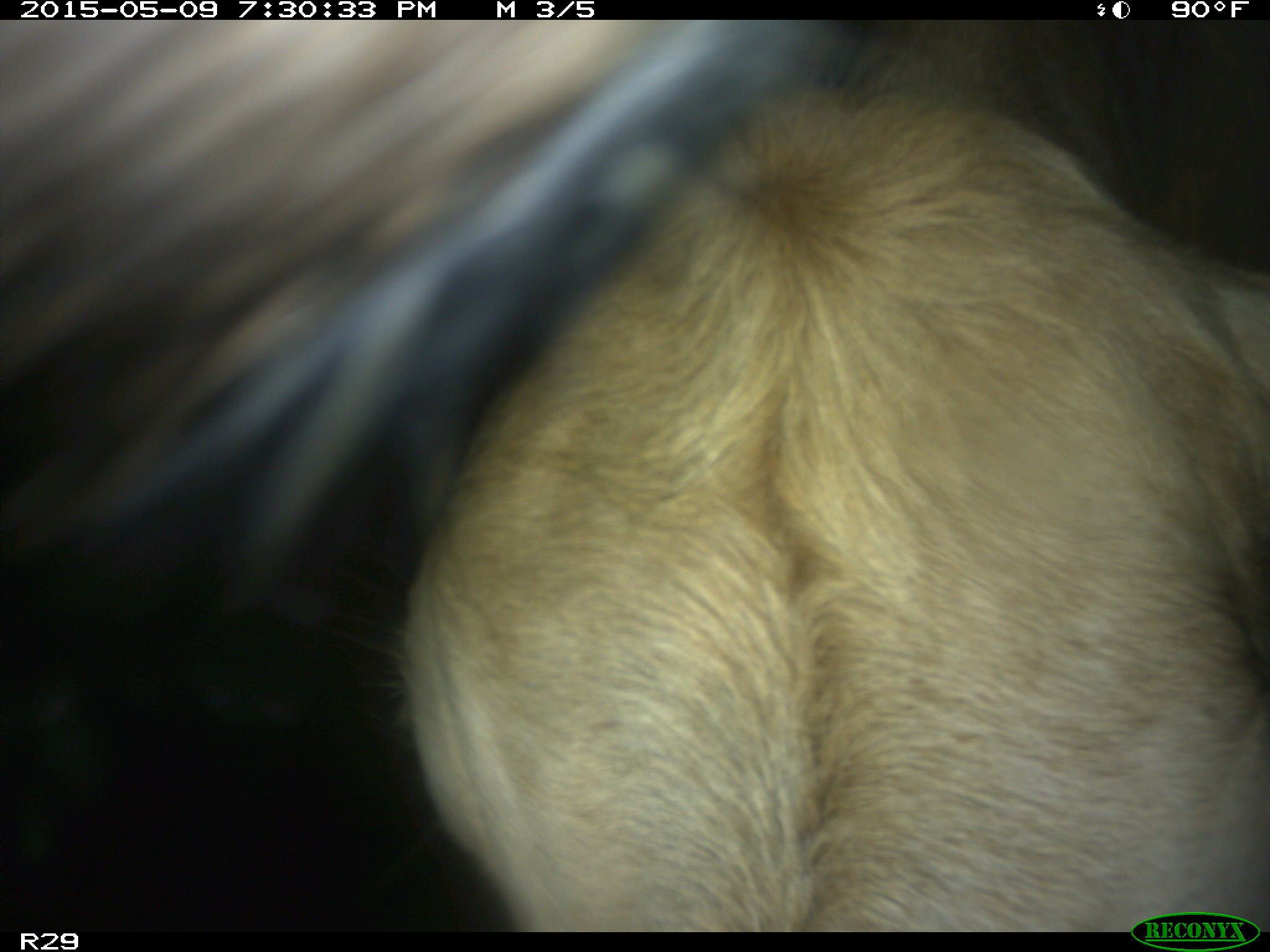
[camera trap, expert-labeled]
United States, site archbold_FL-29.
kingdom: Animalia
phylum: Chordata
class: Mammalia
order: Artiodactyla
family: Bovidae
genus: Bos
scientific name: Bos taurus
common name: domestic cow